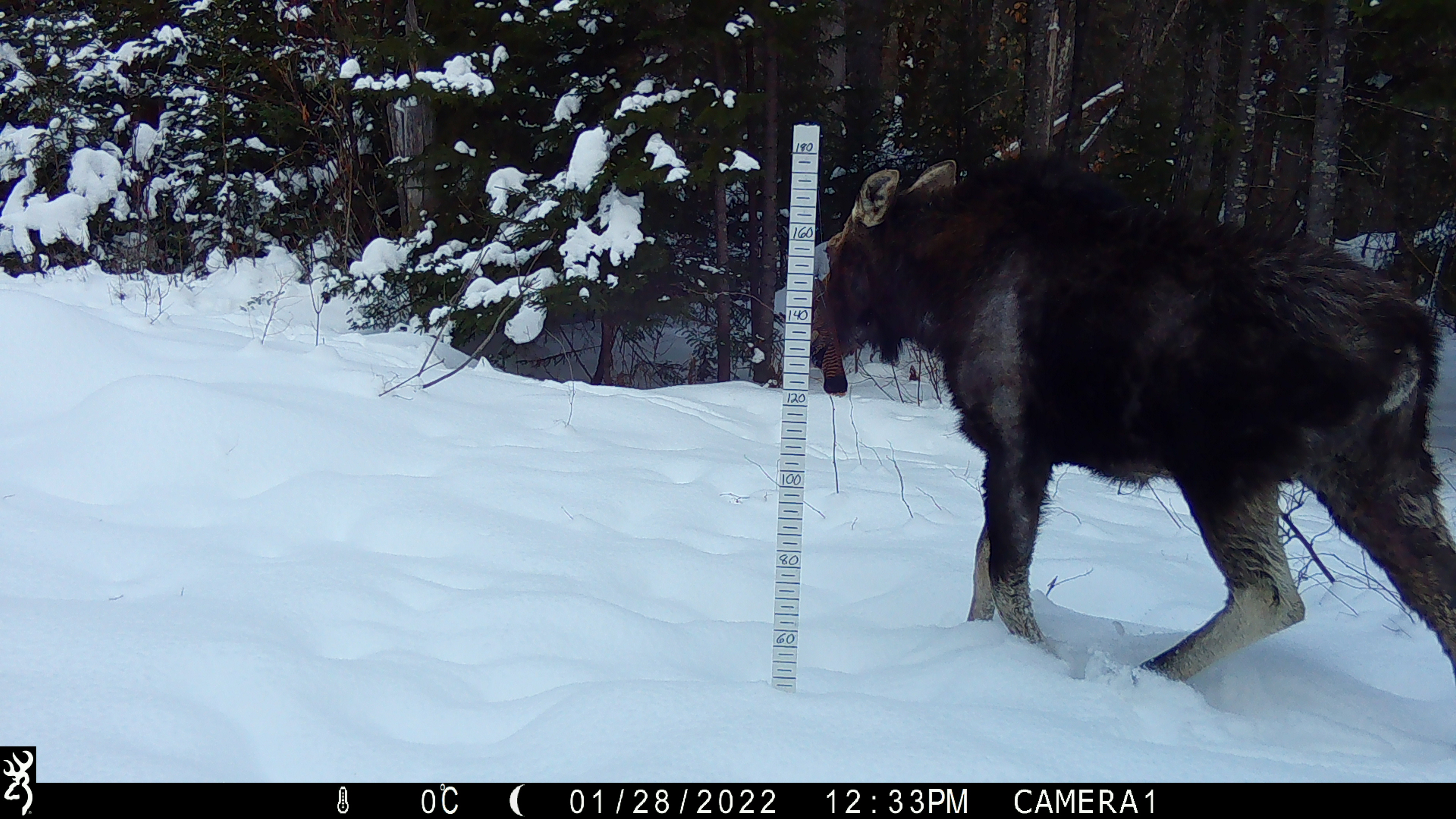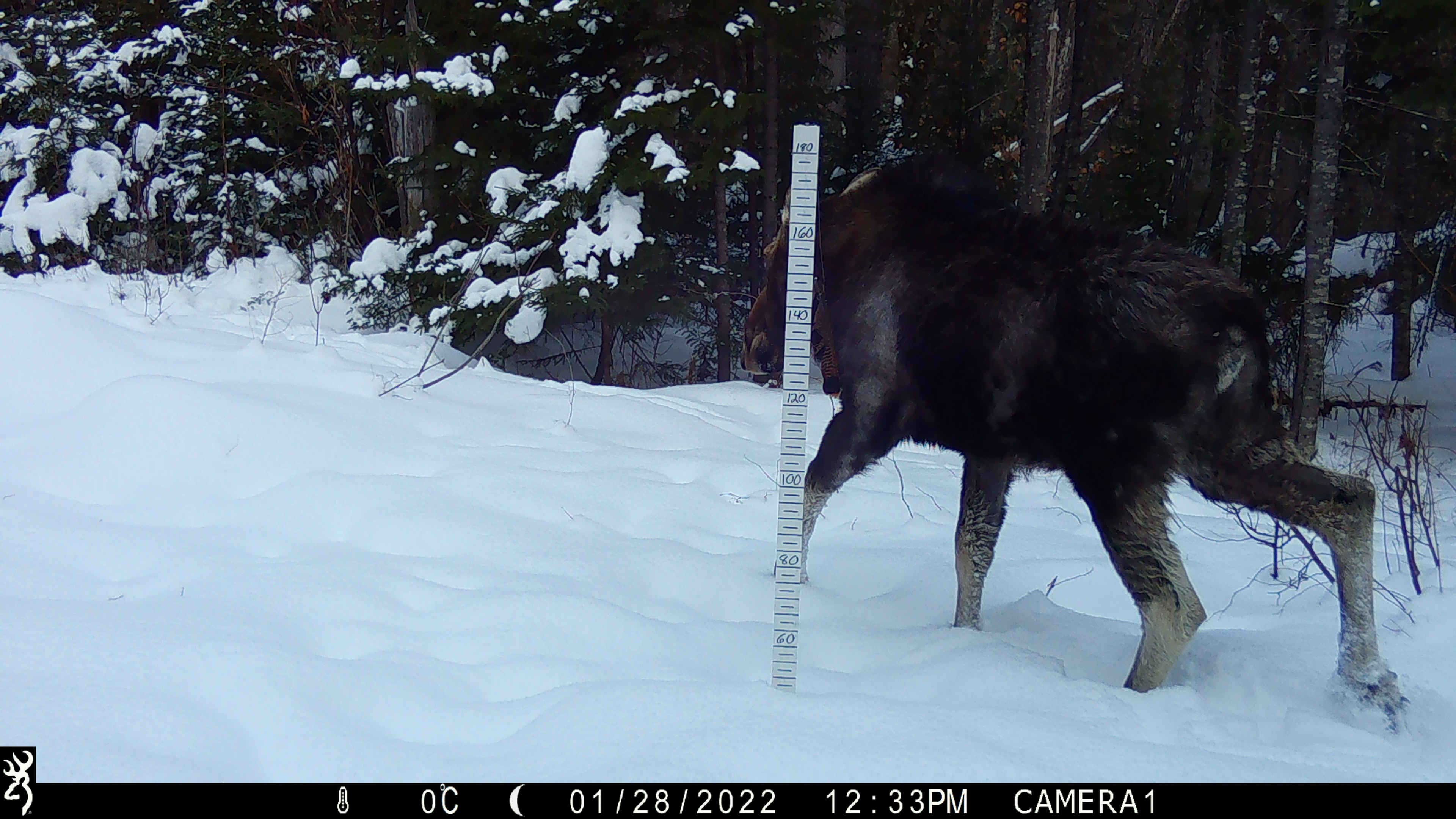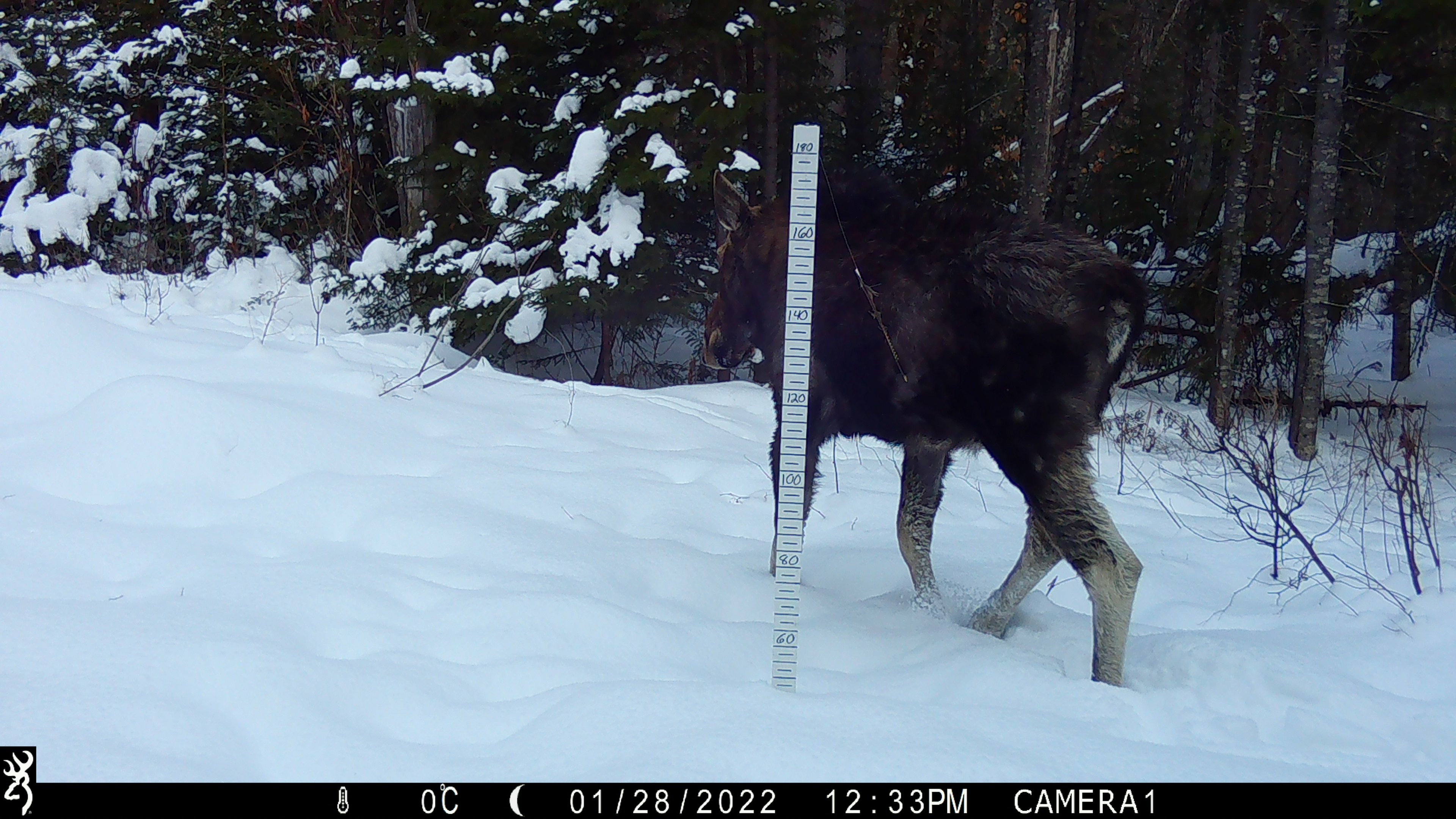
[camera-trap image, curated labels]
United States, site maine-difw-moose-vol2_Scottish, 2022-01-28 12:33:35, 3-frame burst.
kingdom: Animalia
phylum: Chordata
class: Mammalia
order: Artiodactyla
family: Cervidae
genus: Alces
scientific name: Alces alces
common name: moose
Moose (Alces alces).